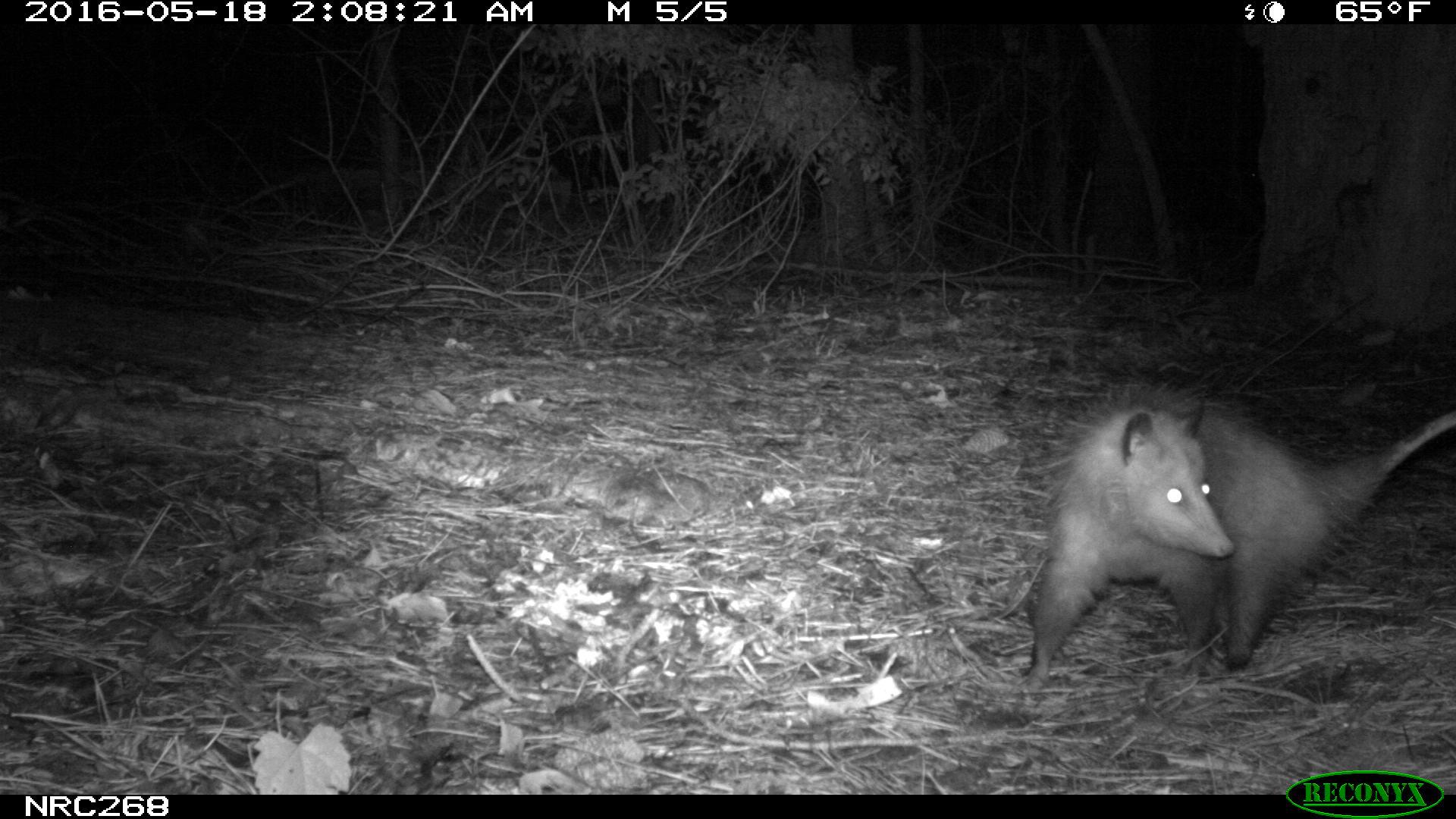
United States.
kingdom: Animalia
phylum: Chordata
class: Mammalia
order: Didelphimorphia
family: Didelphidae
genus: Didelphis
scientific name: Didelphis virginiana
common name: virginia opossum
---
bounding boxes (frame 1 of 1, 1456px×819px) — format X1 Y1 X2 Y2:
Virginia Opossum: 1019 391 1456 703